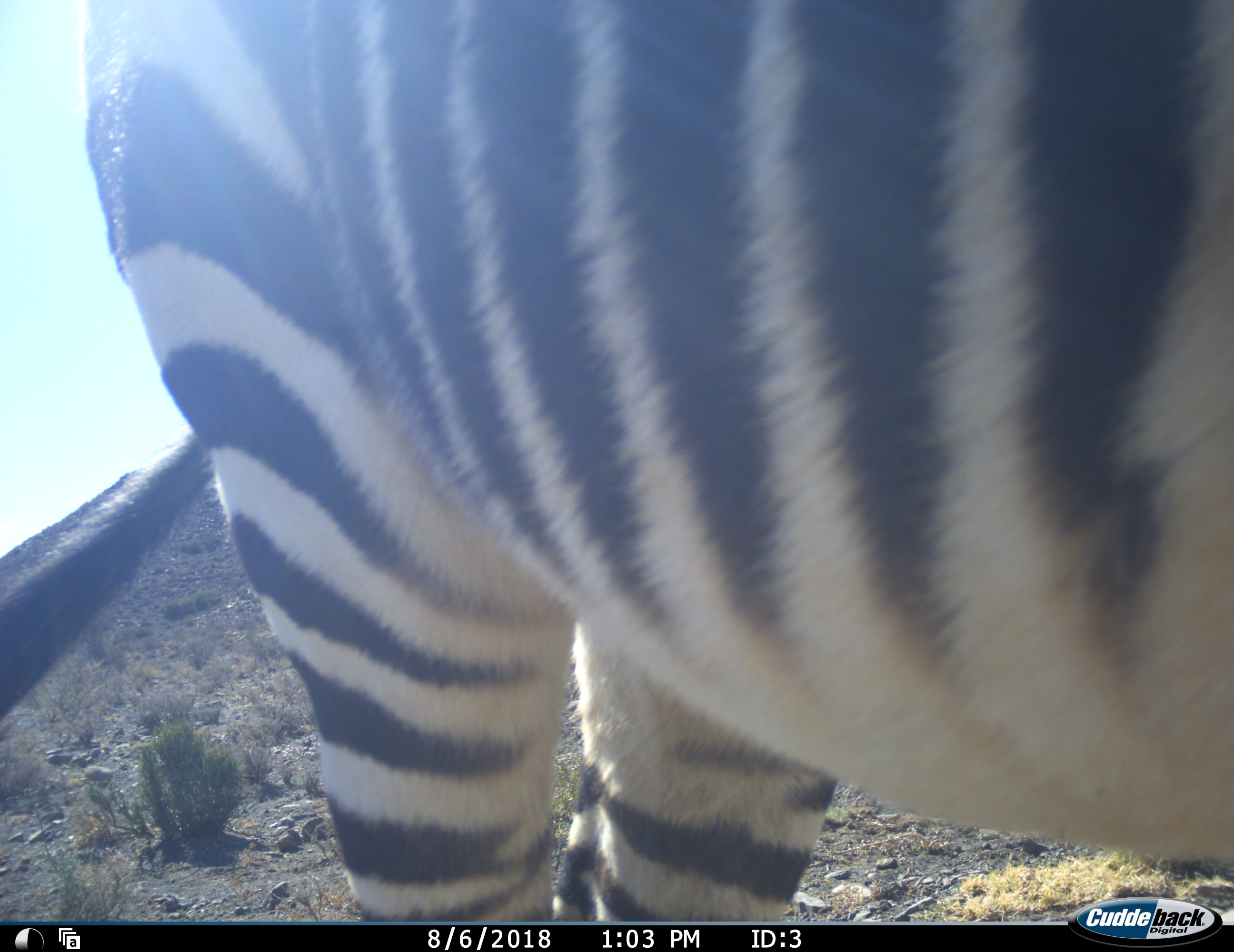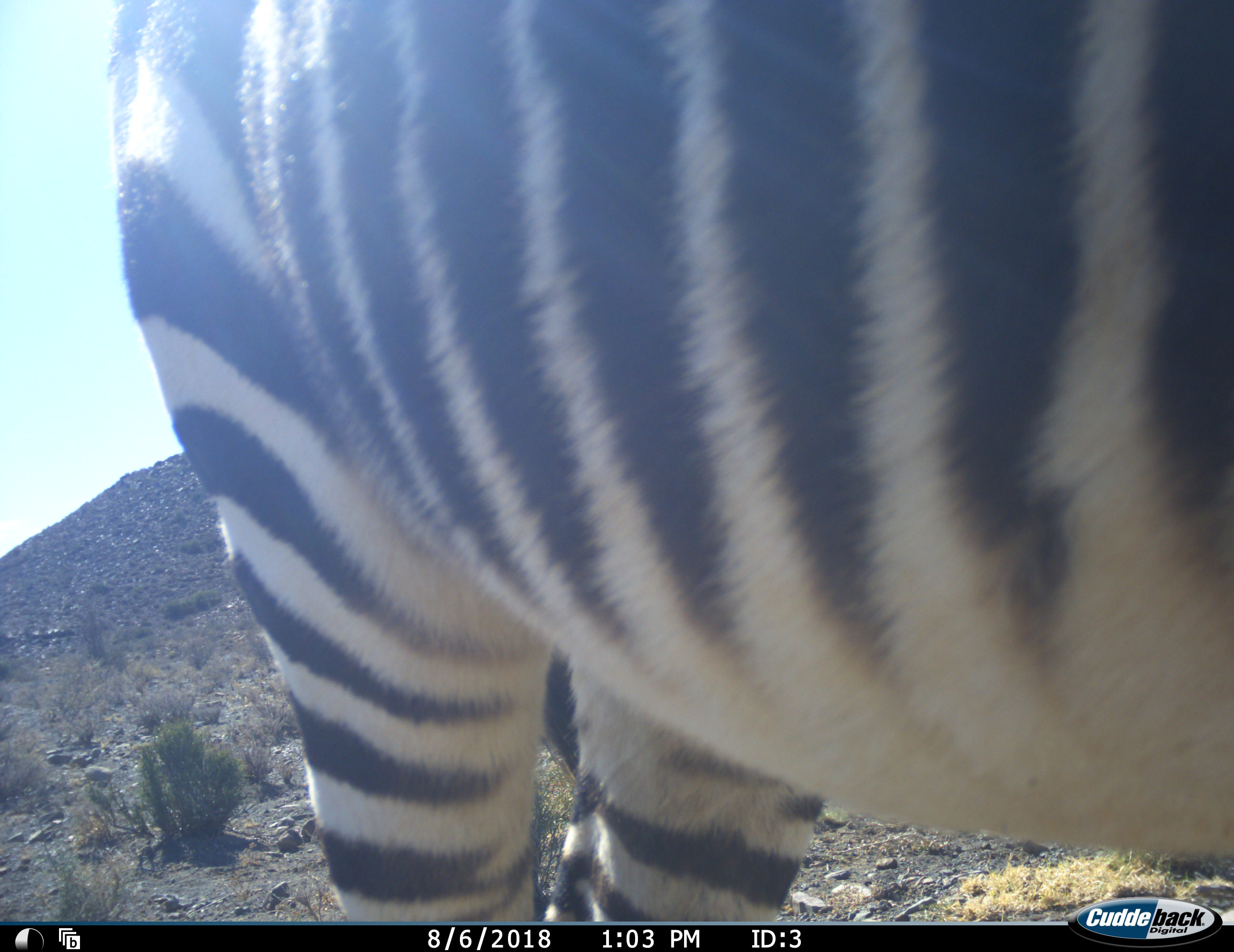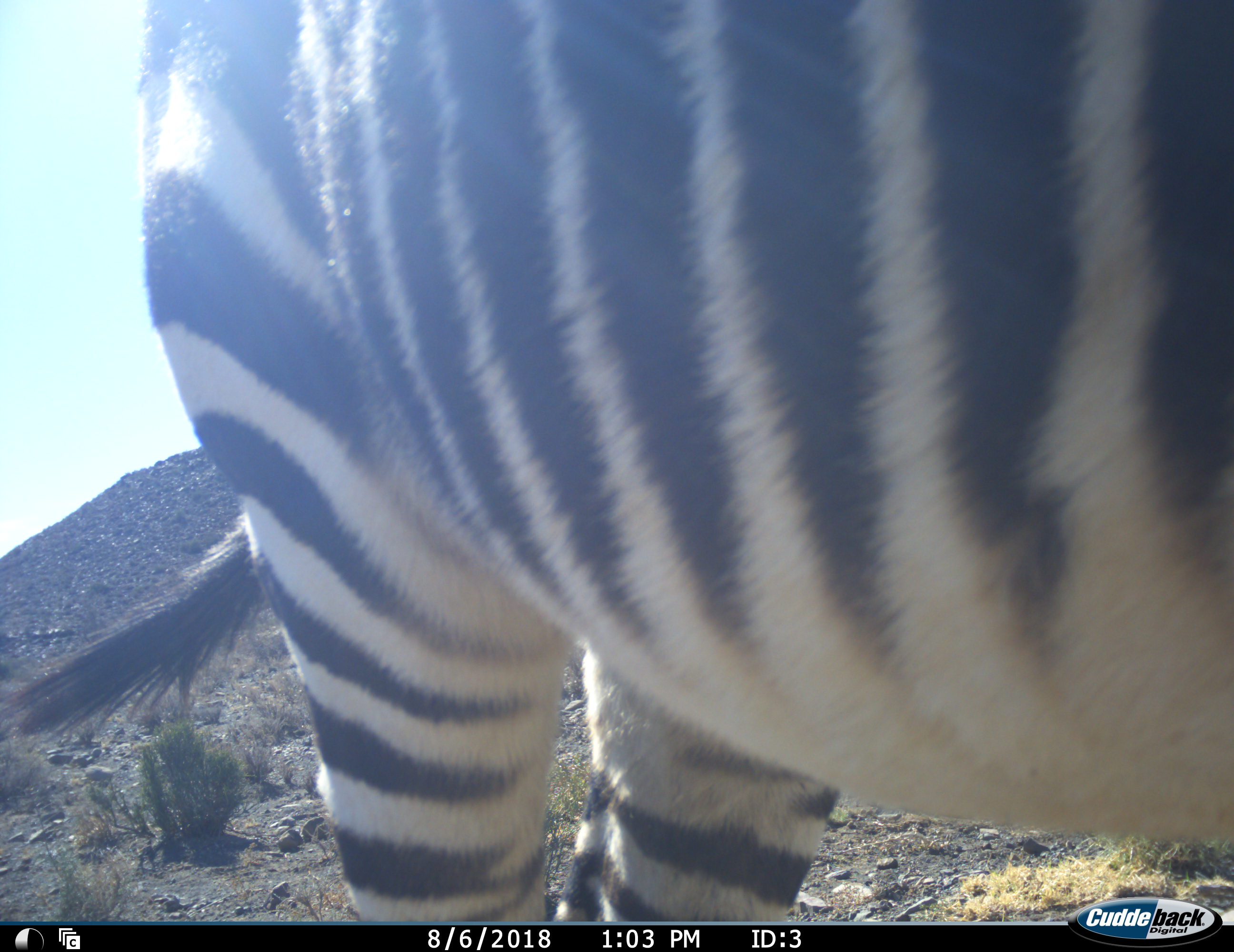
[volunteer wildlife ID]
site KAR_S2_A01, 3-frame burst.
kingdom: Animalia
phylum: Chordata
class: Mammalia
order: Perissodactyla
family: Equidae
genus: Equus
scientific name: Equus zebra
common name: mountain zebra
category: zebramountain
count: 1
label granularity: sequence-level